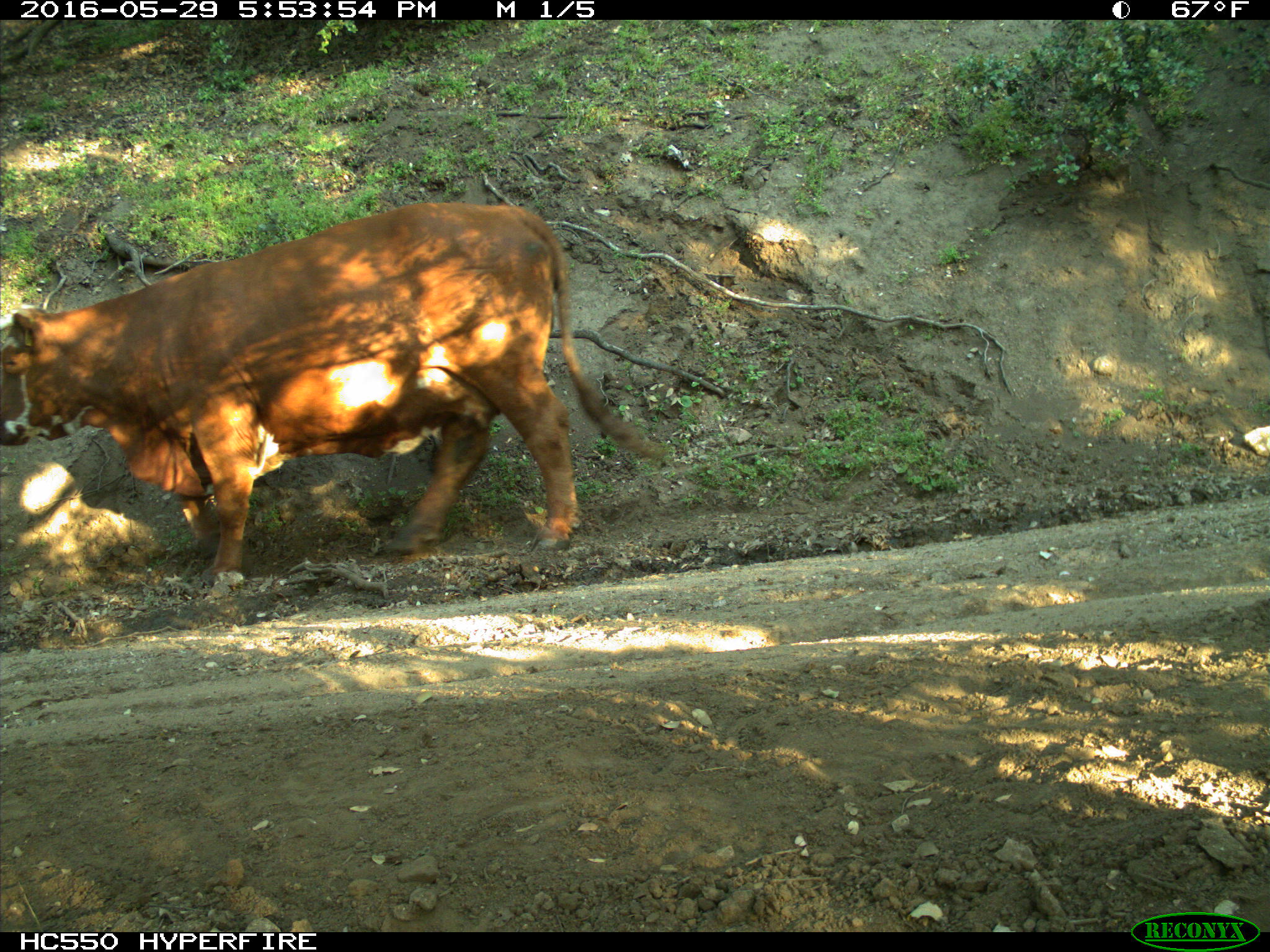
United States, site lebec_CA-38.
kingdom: Animalia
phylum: Chordata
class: Mammalia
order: Artiodactyla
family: Bovidae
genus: Bos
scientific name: Bos taurus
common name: domestic cow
Bos taurus (domestic cow).